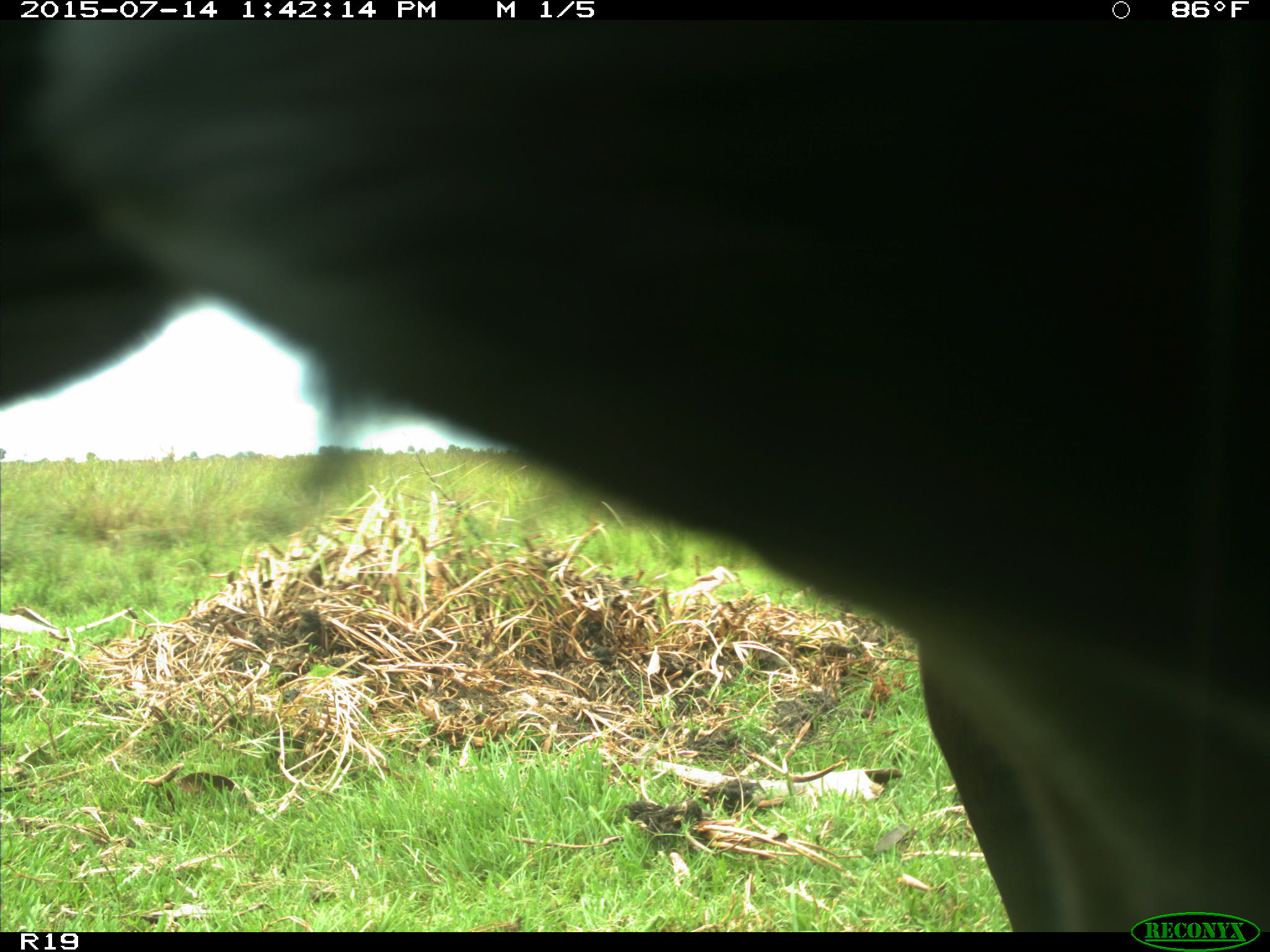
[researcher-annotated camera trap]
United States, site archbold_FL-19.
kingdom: Animalia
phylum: Chordata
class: Mammalia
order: Artiodactyla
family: Bovidae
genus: Bos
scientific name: Bos taurus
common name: domestic cow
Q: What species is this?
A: Bos taurus (domestic cow).